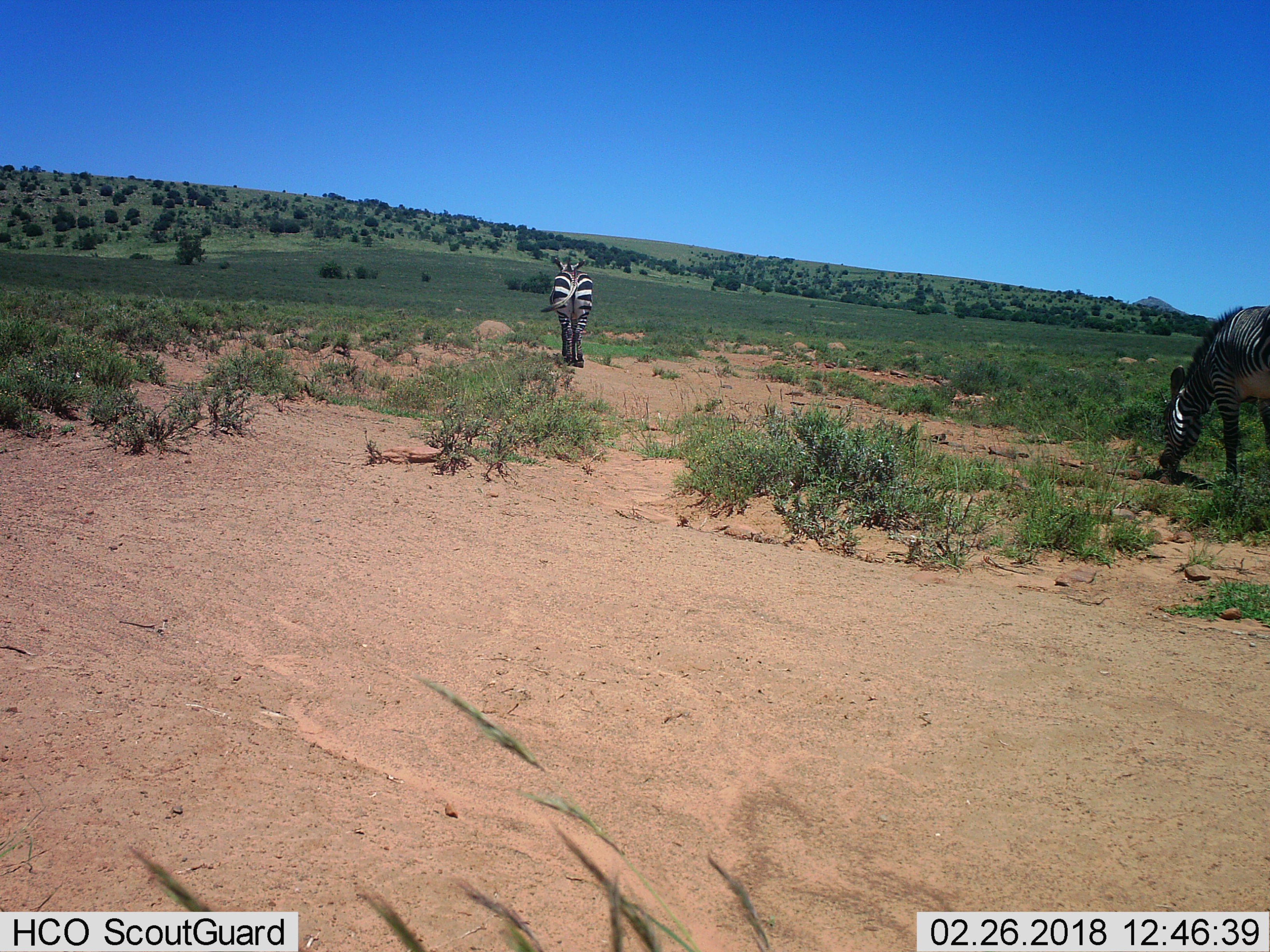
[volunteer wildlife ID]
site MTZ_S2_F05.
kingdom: Animalia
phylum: Chordata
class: Mammalia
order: Perissodactyla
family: Equidae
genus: Equus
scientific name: Equus zebra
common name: mountain zebra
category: zebramountain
Zebramountain (mountain zebra) (Equus zebra), count 2. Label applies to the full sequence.